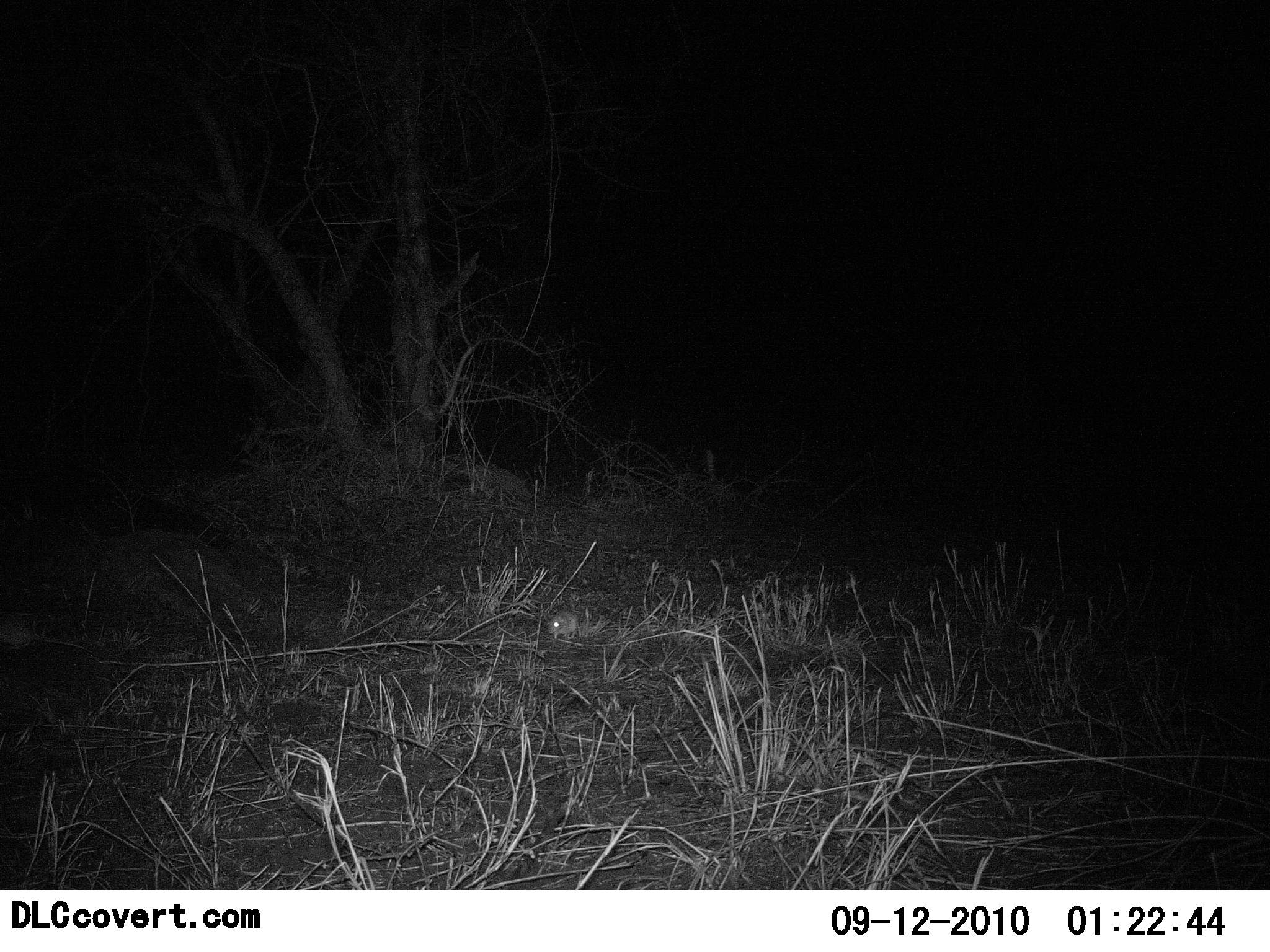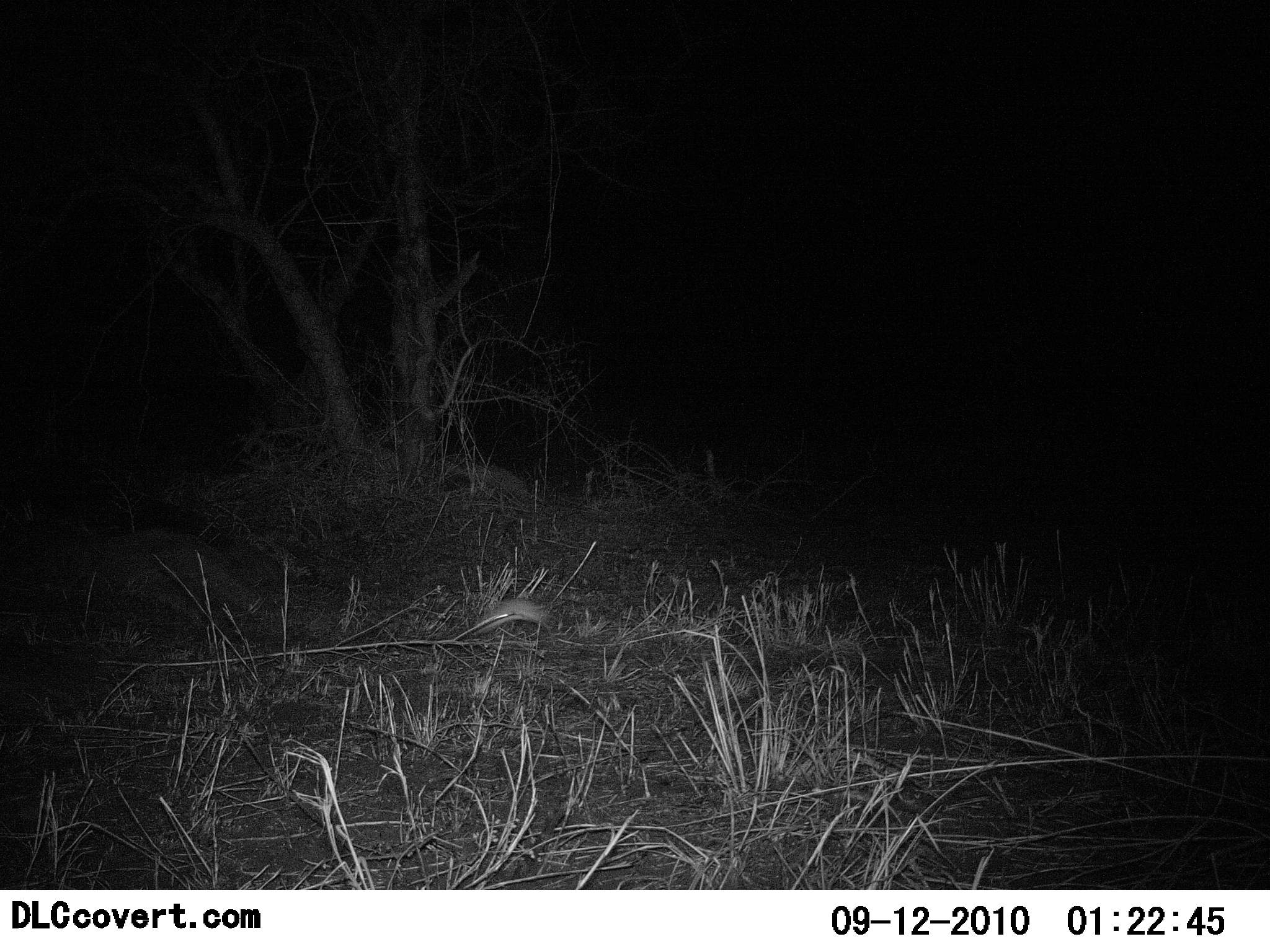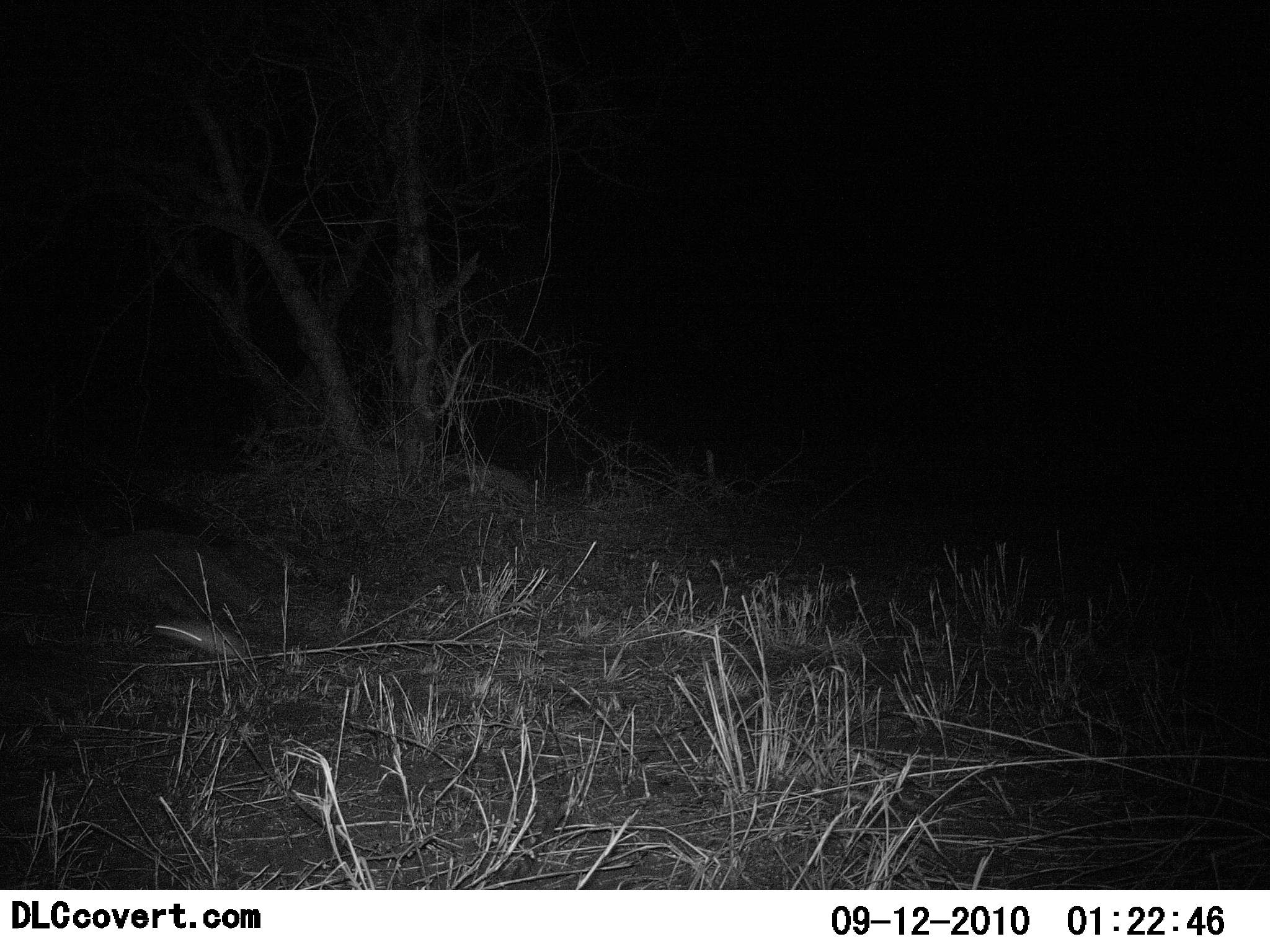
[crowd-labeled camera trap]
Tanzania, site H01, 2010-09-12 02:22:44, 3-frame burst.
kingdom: Animalia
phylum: Chordata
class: Mammalia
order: Rodentia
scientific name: Rodentia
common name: rodents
Rodents (Rodentia), count 1. Behavior (volunteer vote fractions): standing 0%, resting 0%, moving 100%, interacting 0%. Young present (vote fraction): 0%. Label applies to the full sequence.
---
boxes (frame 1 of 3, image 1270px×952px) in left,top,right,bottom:
animal: 545,597,621,644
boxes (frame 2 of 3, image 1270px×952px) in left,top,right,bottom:
animal: 407,592,553,652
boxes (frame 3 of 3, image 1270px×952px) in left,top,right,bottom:
animal: 57,584,252,683